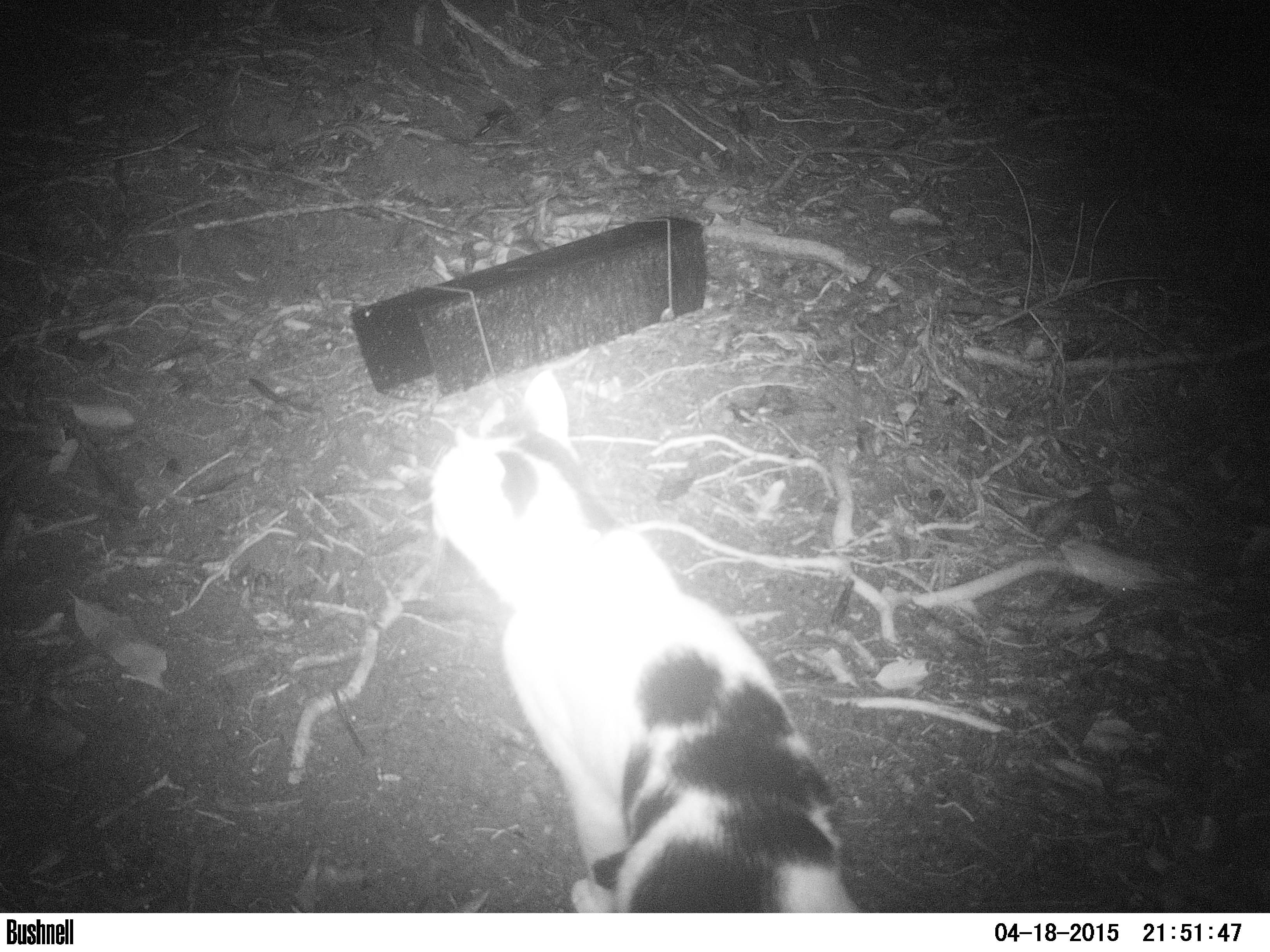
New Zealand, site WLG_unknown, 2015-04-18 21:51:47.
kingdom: Animalia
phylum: Chordata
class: Mammalia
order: Carnivora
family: Felidae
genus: Felis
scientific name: Felis catus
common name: domestic cat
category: cat